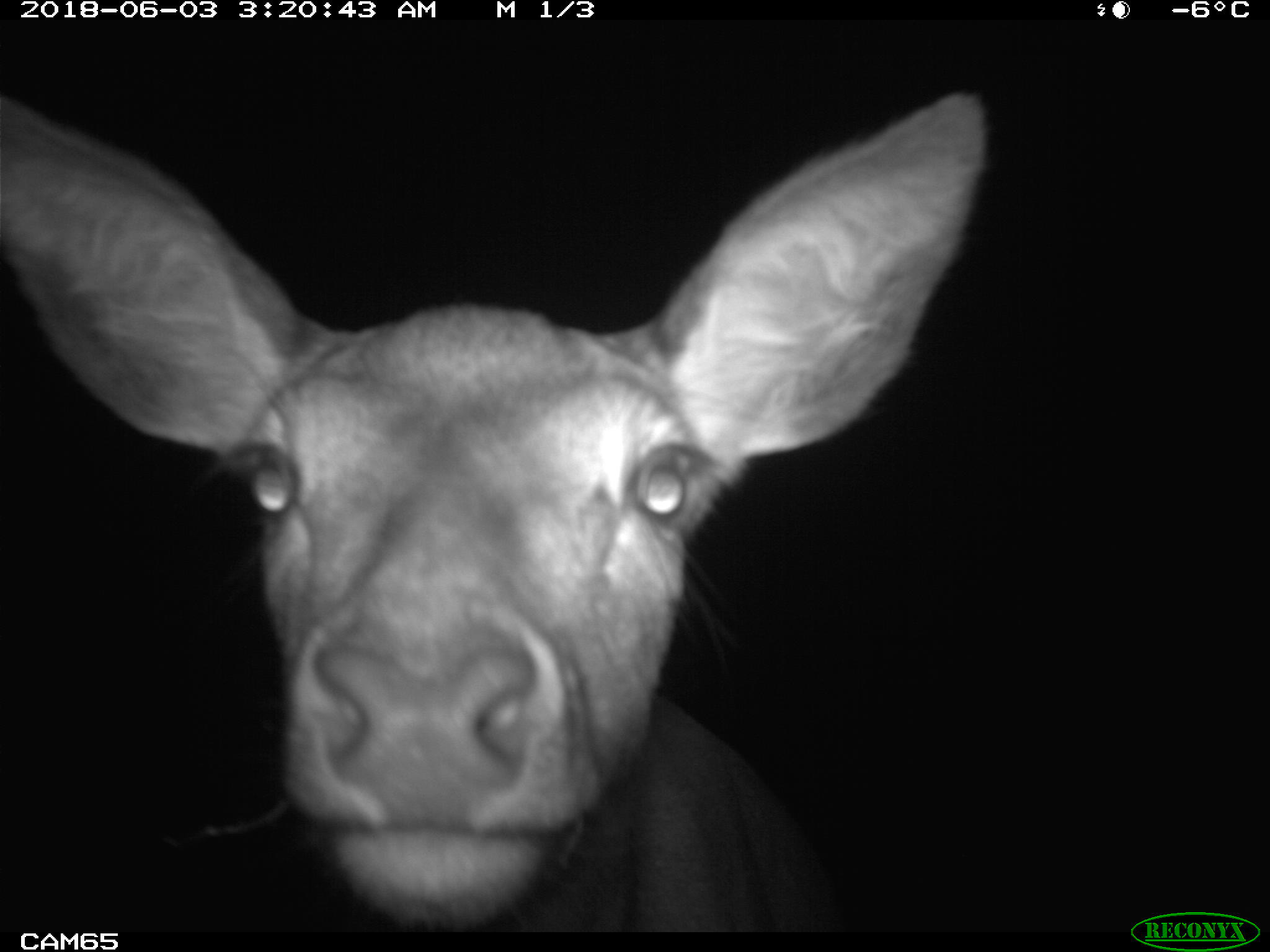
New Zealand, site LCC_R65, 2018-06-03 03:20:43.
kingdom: Animalia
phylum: Chordata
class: Mammalia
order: Artiodactyla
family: Cervidae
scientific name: Cervidae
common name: deer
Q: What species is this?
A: Deer (Cervidae).